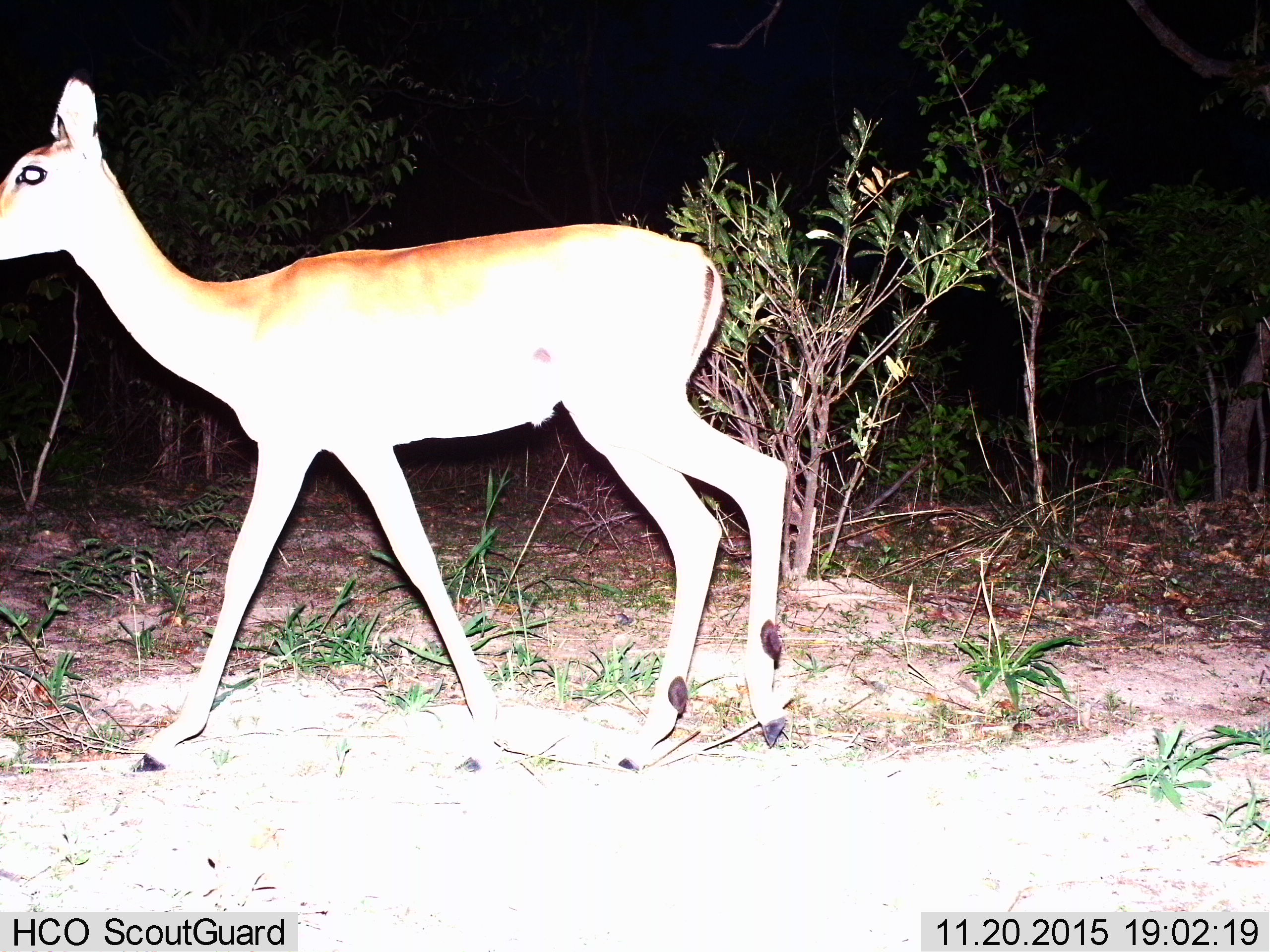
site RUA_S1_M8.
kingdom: Animalia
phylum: Chordata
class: Mammalia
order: Artiodactyla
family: Bovidae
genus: Aepyceros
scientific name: Aepyceros melampus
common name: impala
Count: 1.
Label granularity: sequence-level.